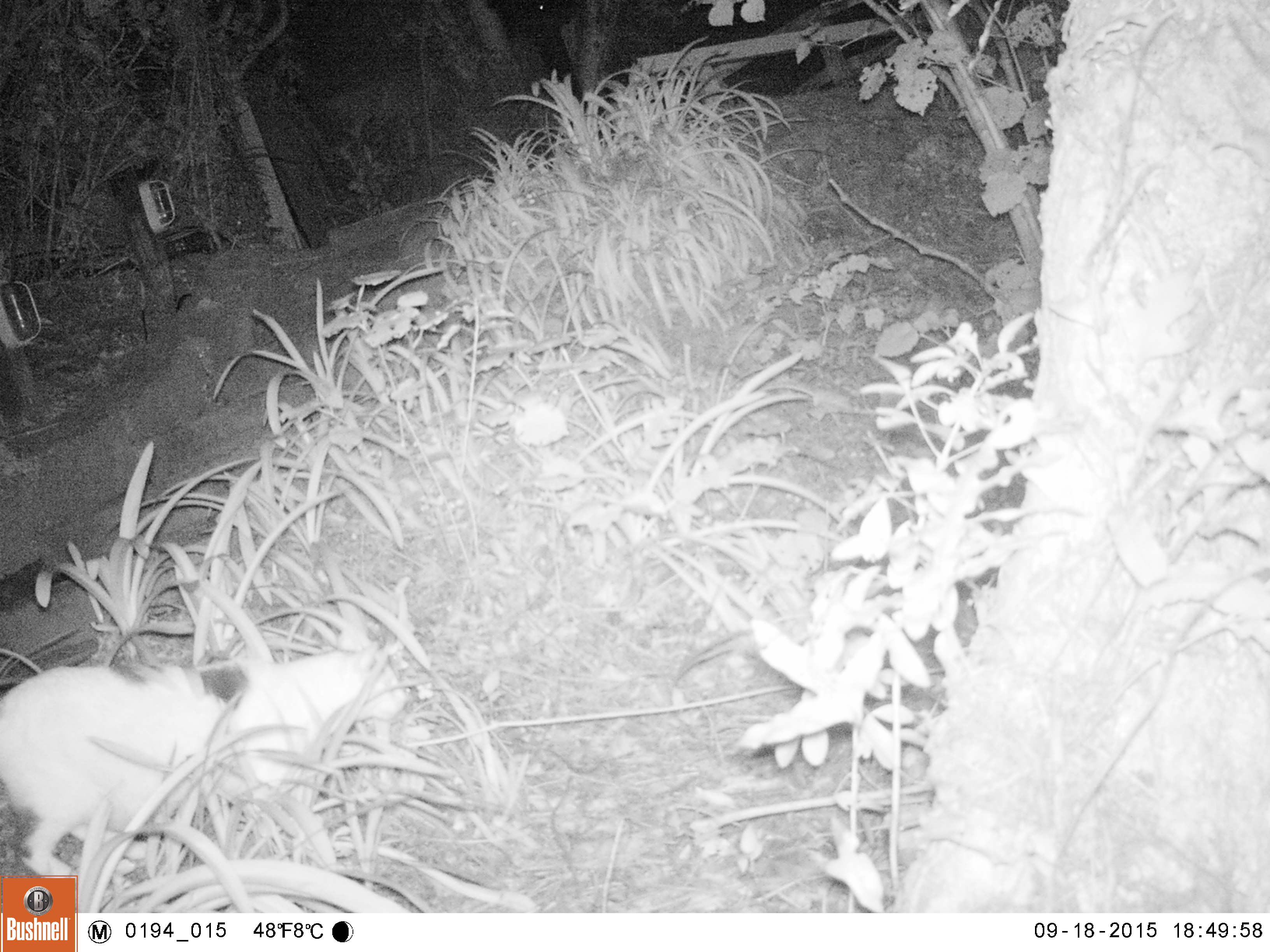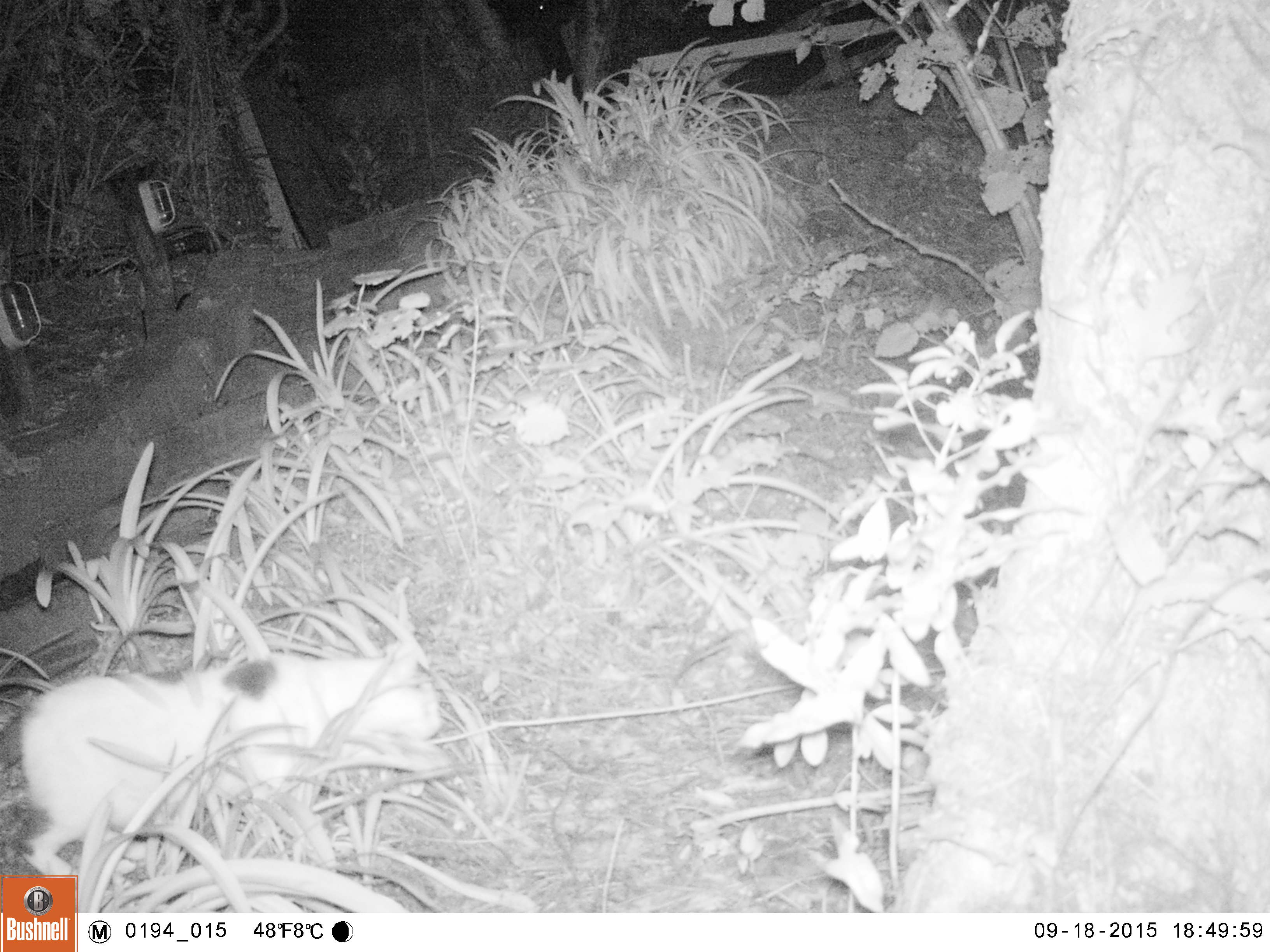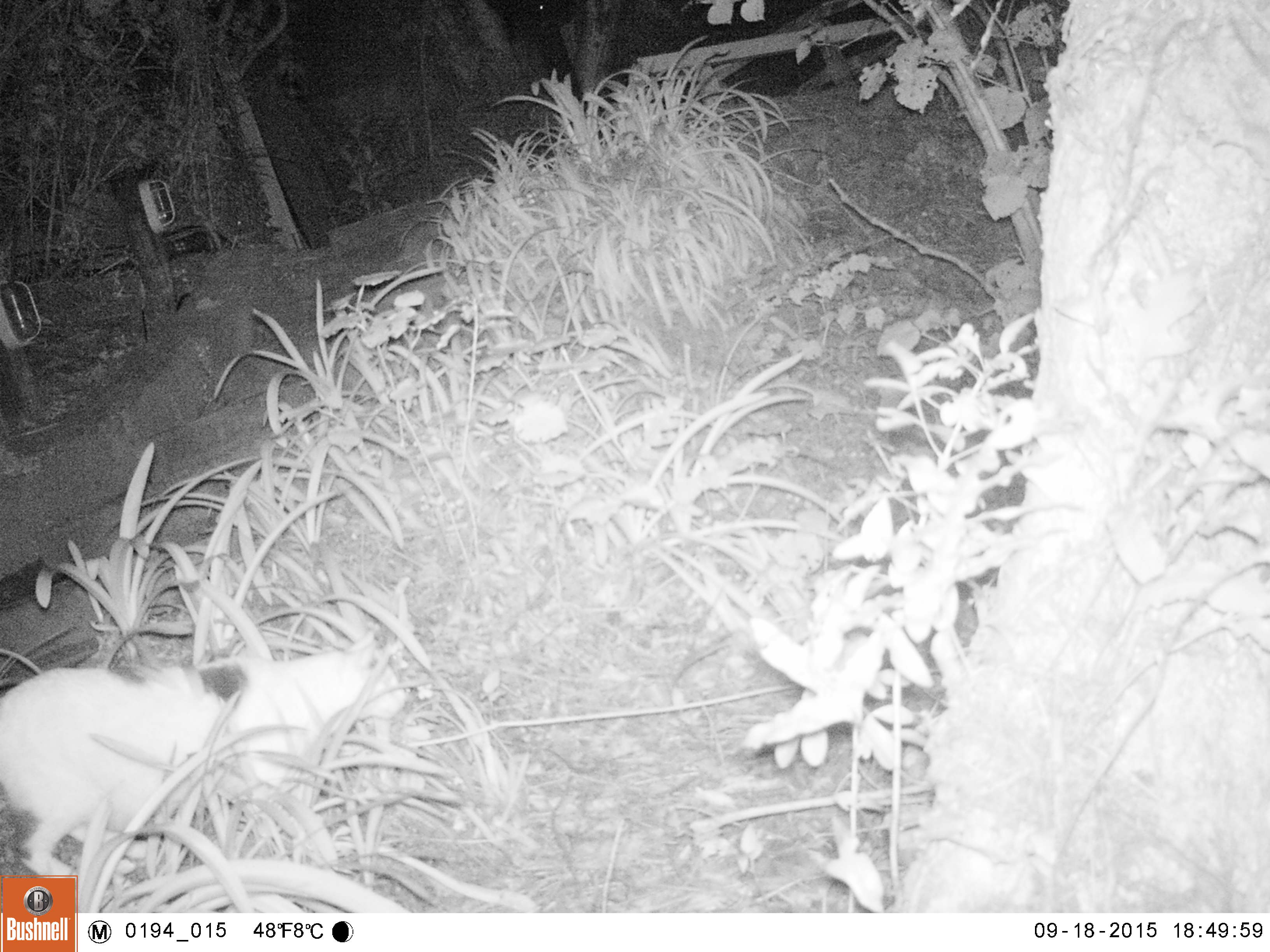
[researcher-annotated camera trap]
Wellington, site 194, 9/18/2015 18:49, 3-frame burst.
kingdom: Animalia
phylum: Chordata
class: Mammalia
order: Carnivora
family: Felidae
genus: Felis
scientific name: Felis catus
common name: cat